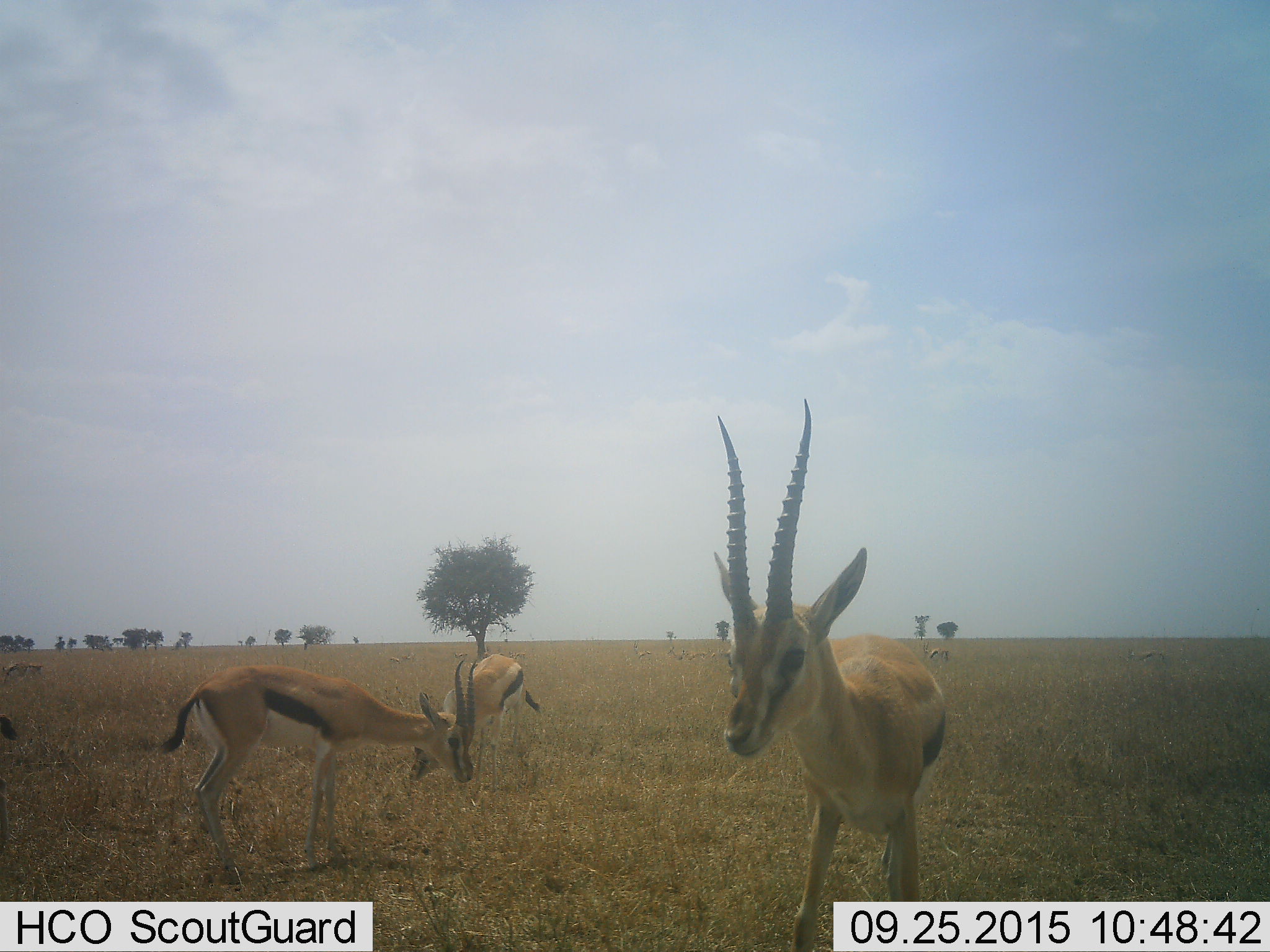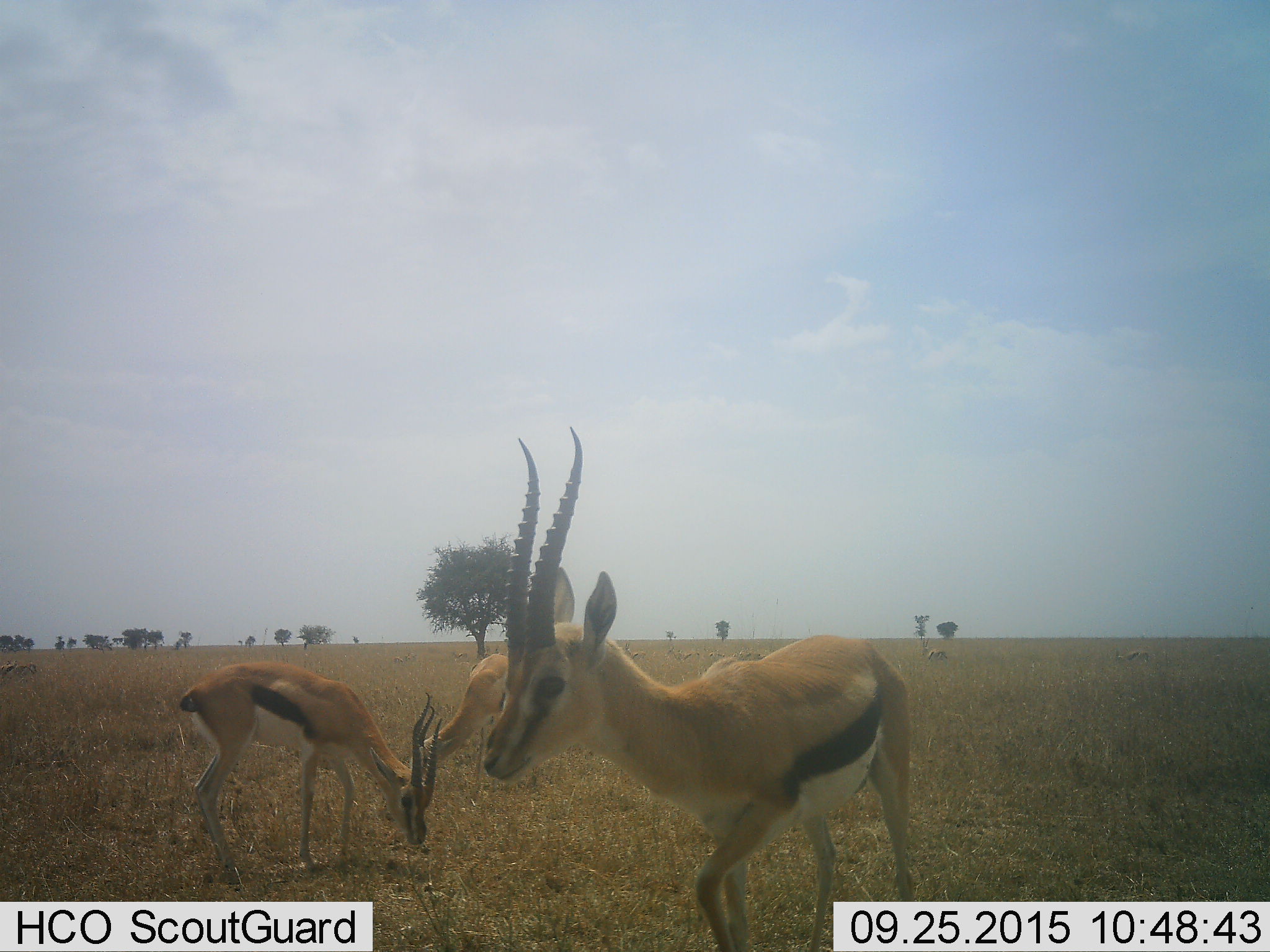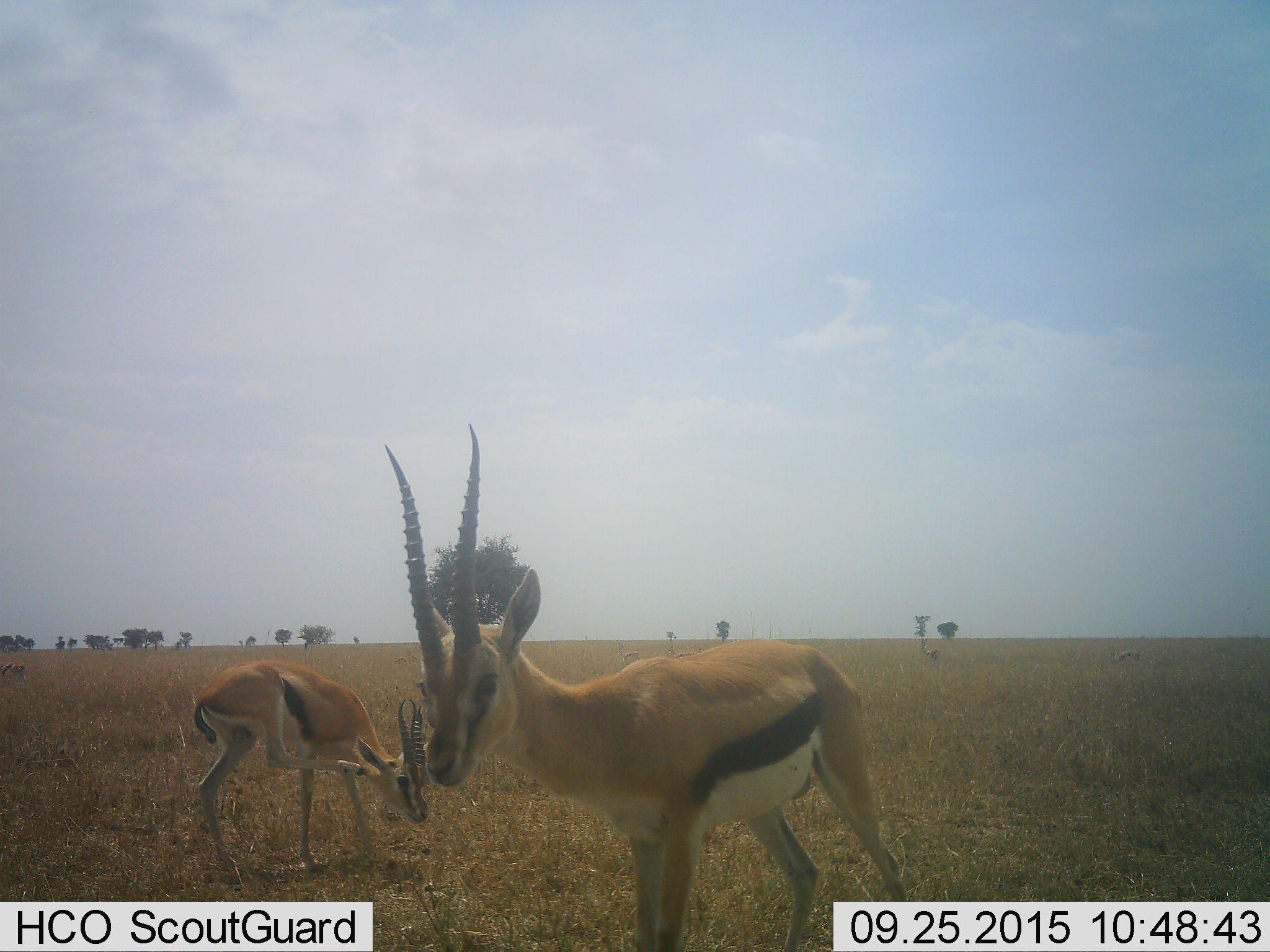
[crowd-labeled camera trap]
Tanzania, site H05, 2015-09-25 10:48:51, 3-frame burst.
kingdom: Animalia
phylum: Chordata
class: Mammalia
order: Artiodactyla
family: Bovidae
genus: Eudorcas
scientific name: Eudorcas thomsonii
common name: thomson's gazelle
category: gazellethomsons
Gazellethomsons (thomson's gazelle) (Eudorcas thomsonii), count 11-50. Behavior (volunteer vote fractions): standing 67%, resting 11%, moving 56%, interacting 0%. Young present (vote fraction): 11%. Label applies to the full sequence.